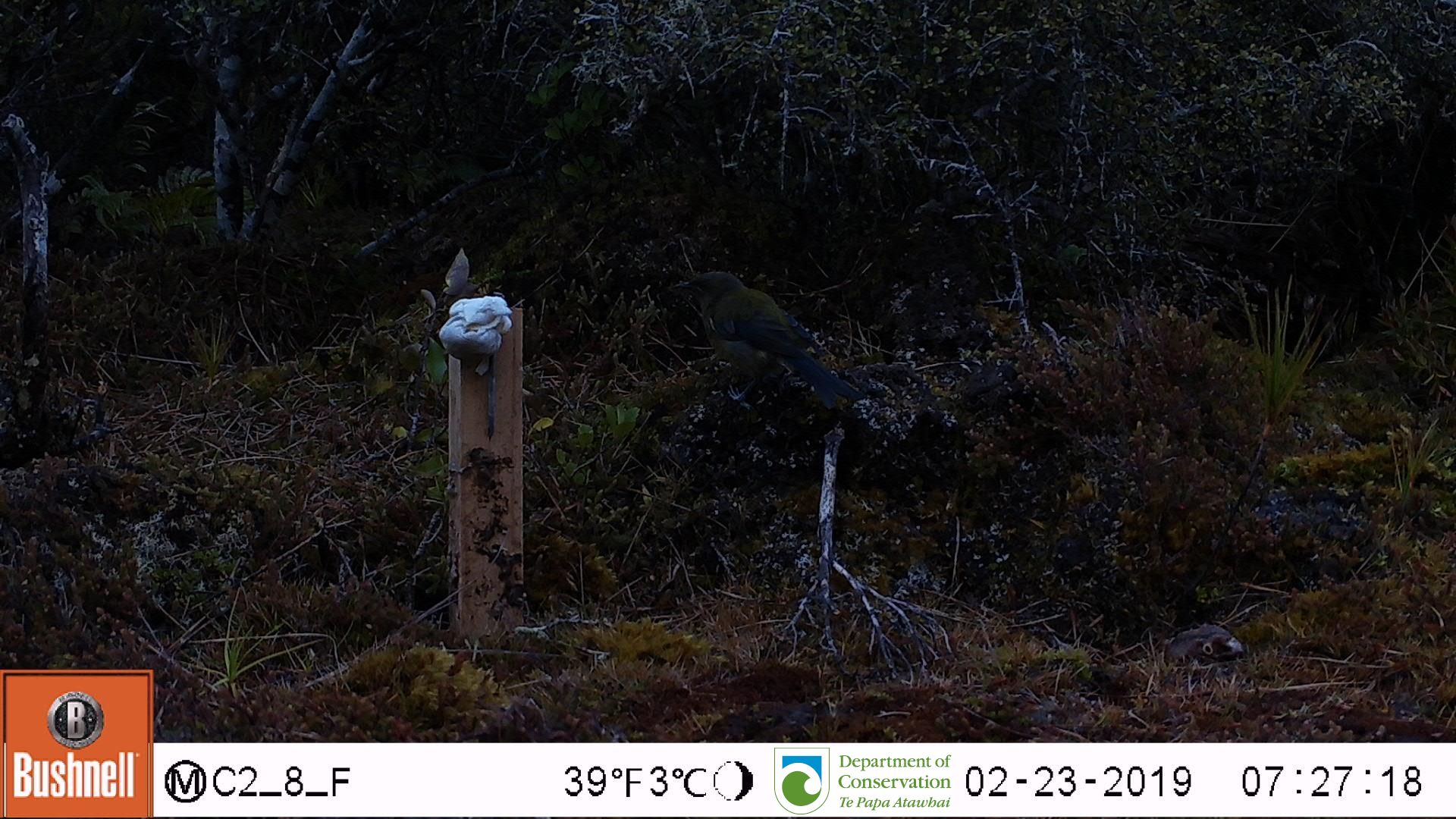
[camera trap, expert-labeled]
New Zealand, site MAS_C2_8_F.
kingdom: Animalia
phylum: Chordata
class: Aves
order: Passeriformes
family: Meliphagidae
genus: Anthornis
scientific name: Anthornis melanura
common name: new zealand bellbird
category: bellbird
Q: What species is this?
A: Bellbird (new zealand bellbird) (Anthornis melanura).